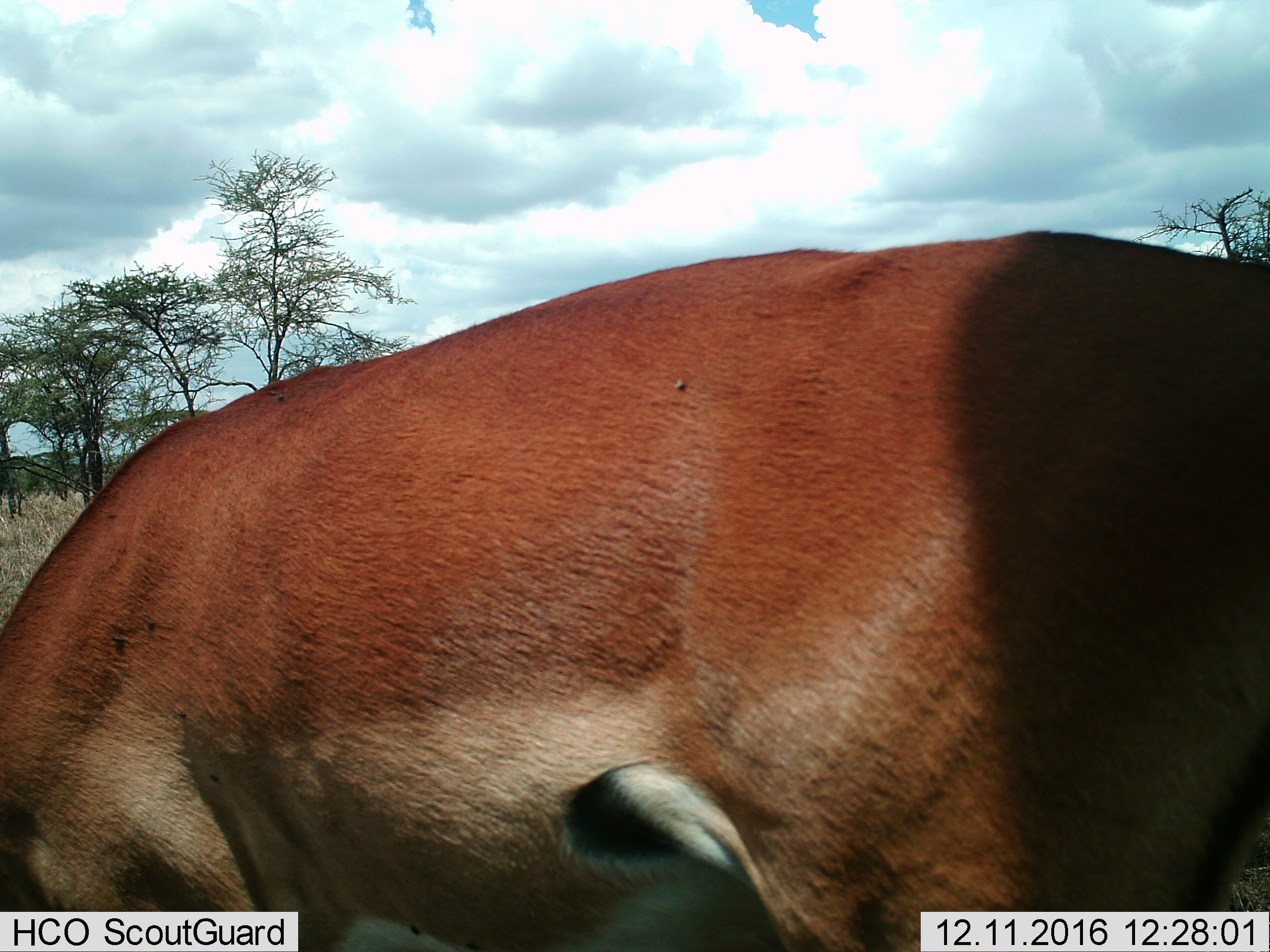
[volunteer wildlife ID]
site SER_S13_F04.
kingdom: Animalia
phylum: Chordata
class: Mammalia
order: Artiodactyla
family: Bovidae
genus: Aepyceros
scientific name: Aepyceros melampus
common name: impala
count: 1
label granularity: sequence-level